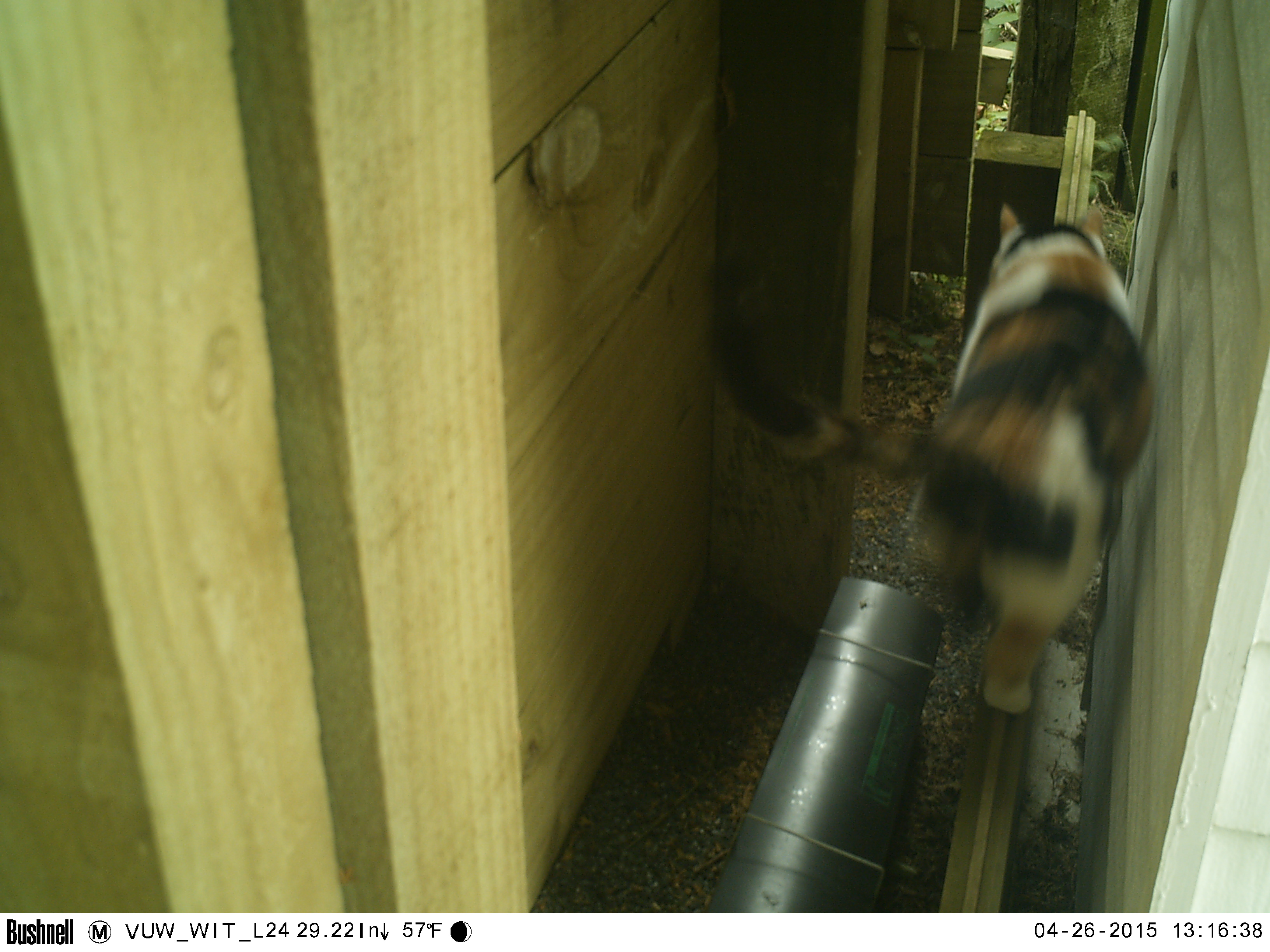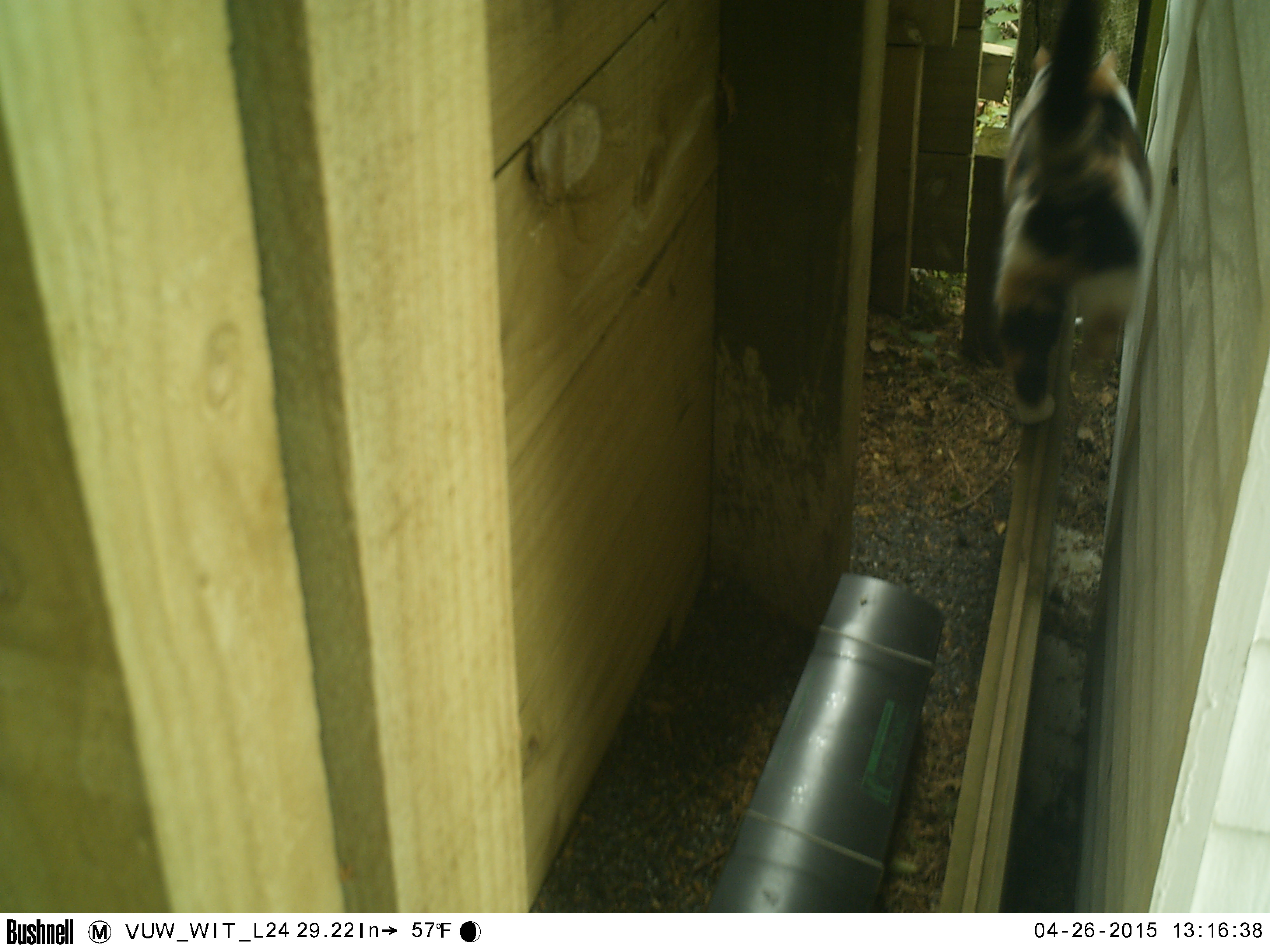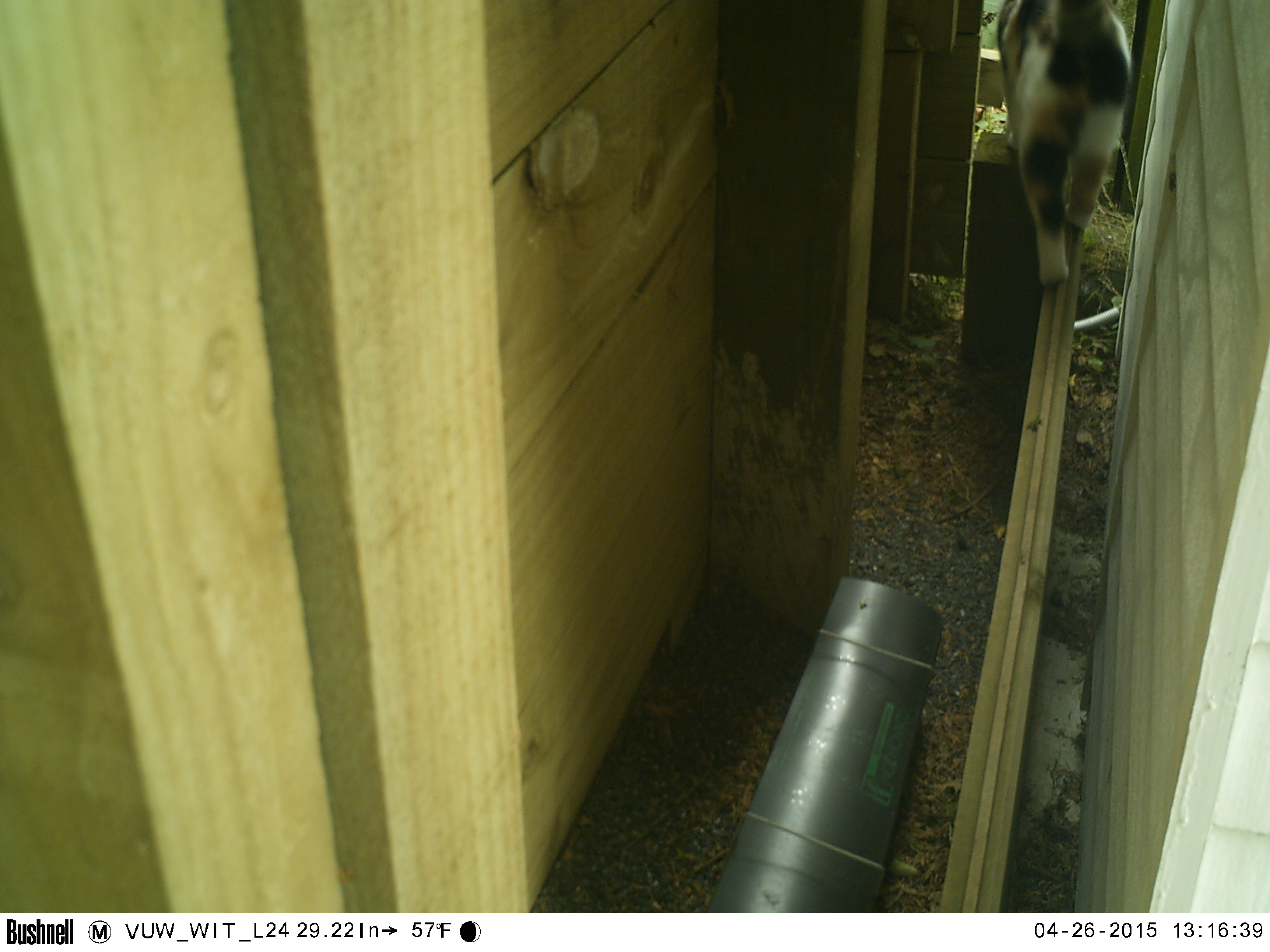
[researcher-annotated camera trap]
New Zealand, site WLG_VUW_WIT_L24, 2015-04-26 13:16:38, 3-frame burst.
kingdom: Animalia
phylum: Chordata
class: Mammalia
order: Carnivora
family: Felidae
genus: Felis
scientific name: Felis catus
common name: domestic cat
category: cat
Cat (domestic cat) (Felis catus).